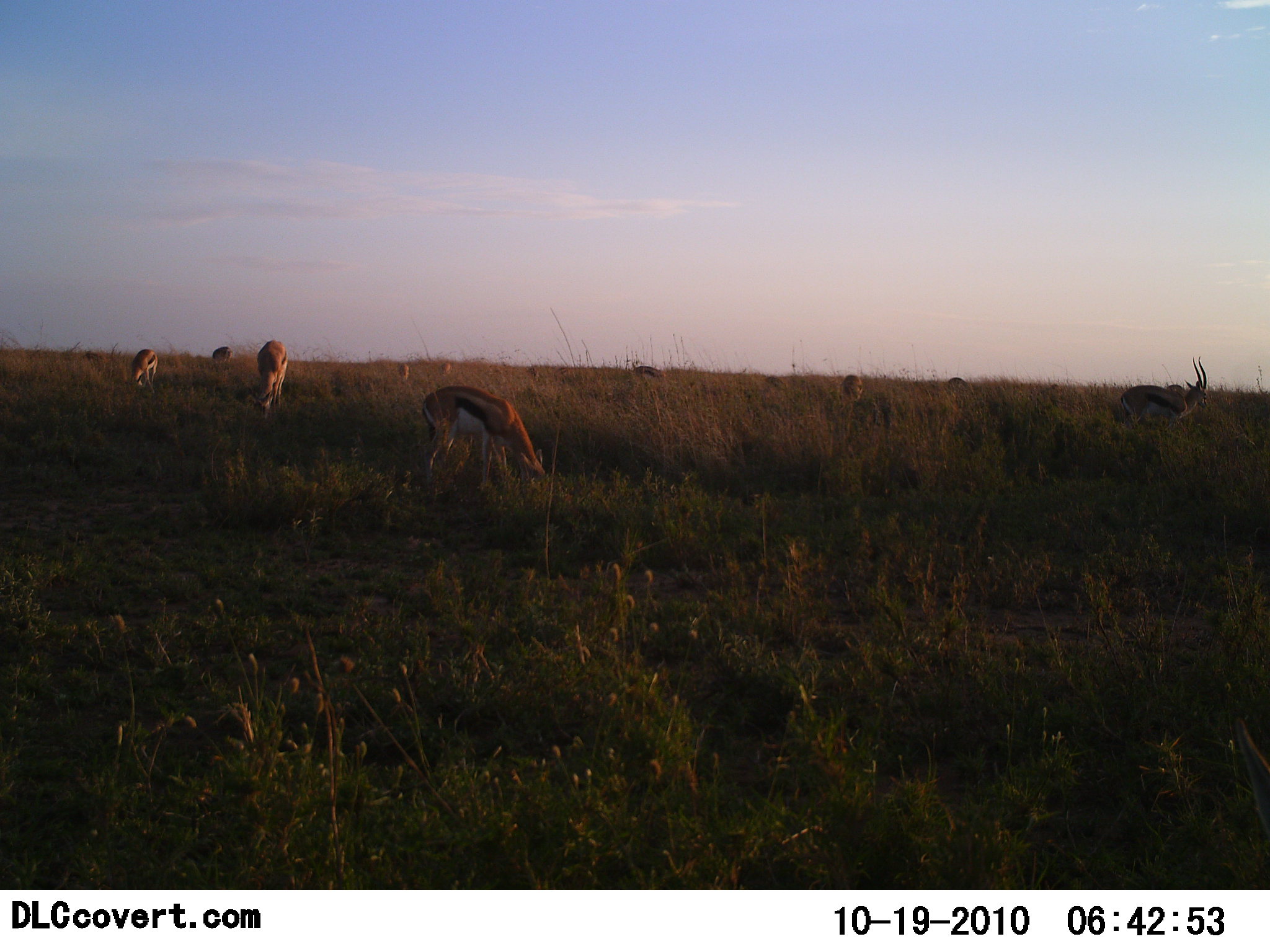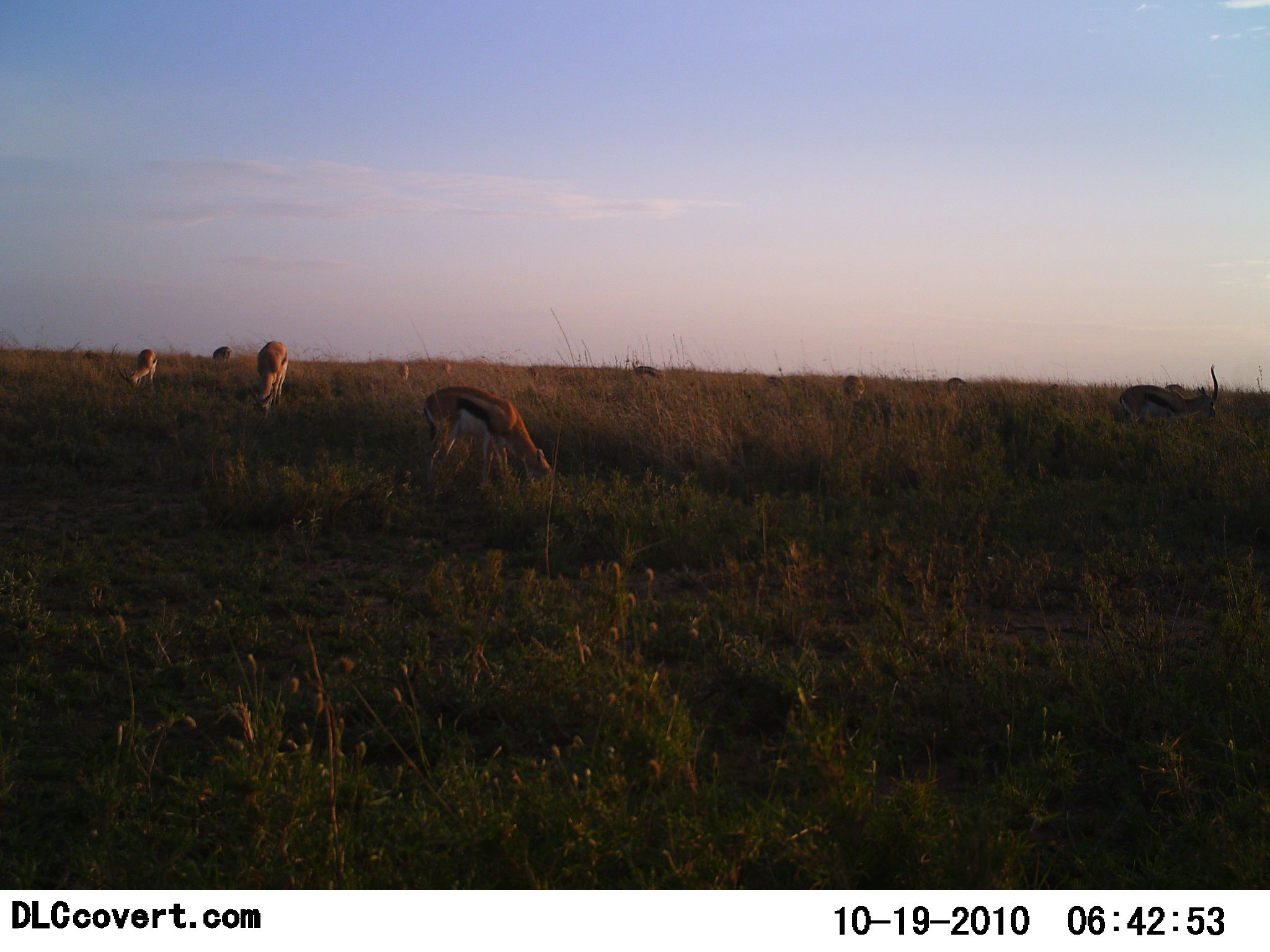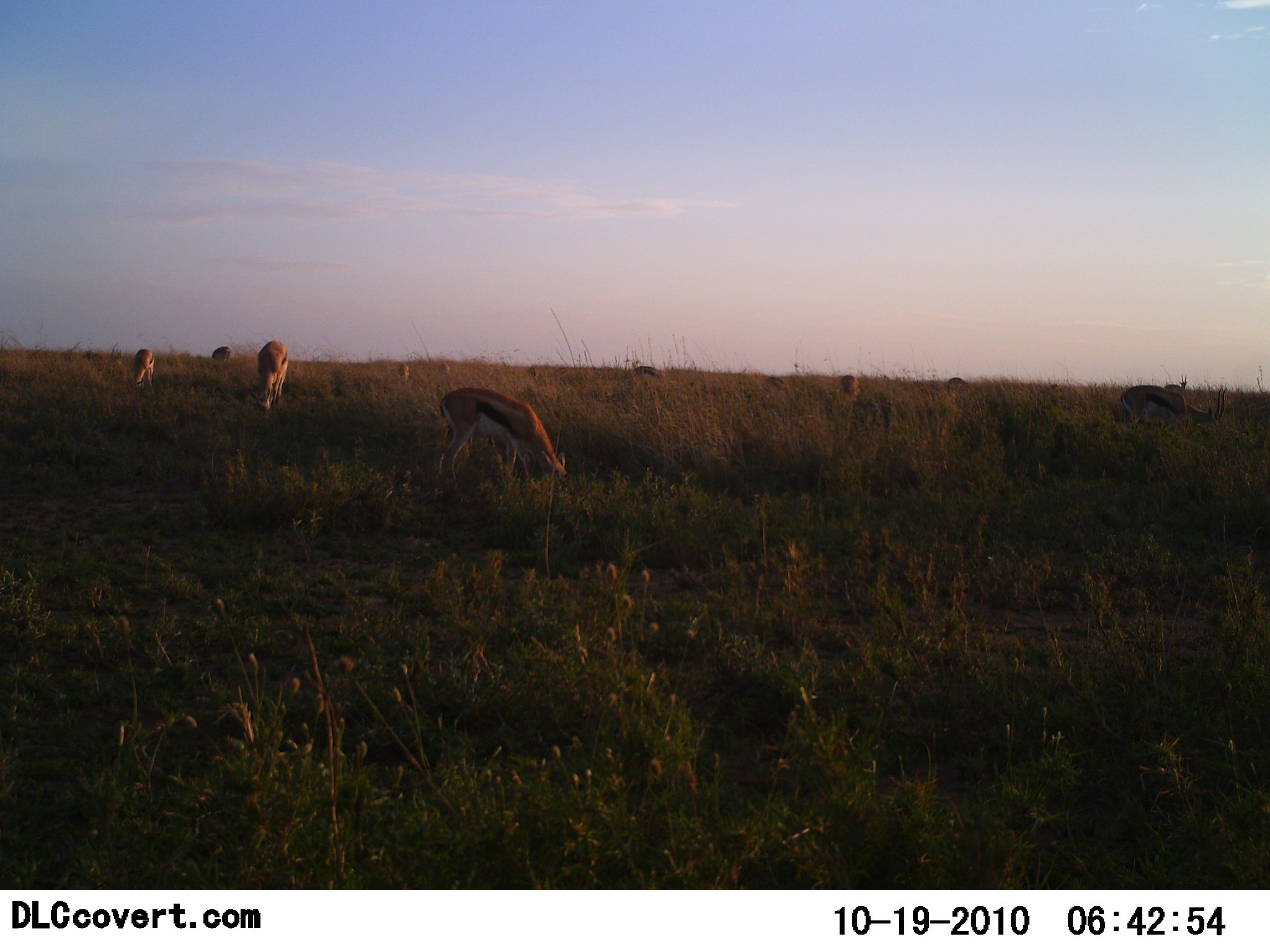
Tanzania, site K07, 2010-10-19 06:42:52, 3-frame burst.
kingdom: Animalia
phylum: Chordata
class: Mammalia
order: Artiodactyla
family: Bovidae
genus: Eudorcas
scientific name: Eudorcas thomsonii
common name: thomson's gazelle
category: gazellethomsons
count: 10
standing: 29%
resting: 0%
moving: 6%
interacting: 12%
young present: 0%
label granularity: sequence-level